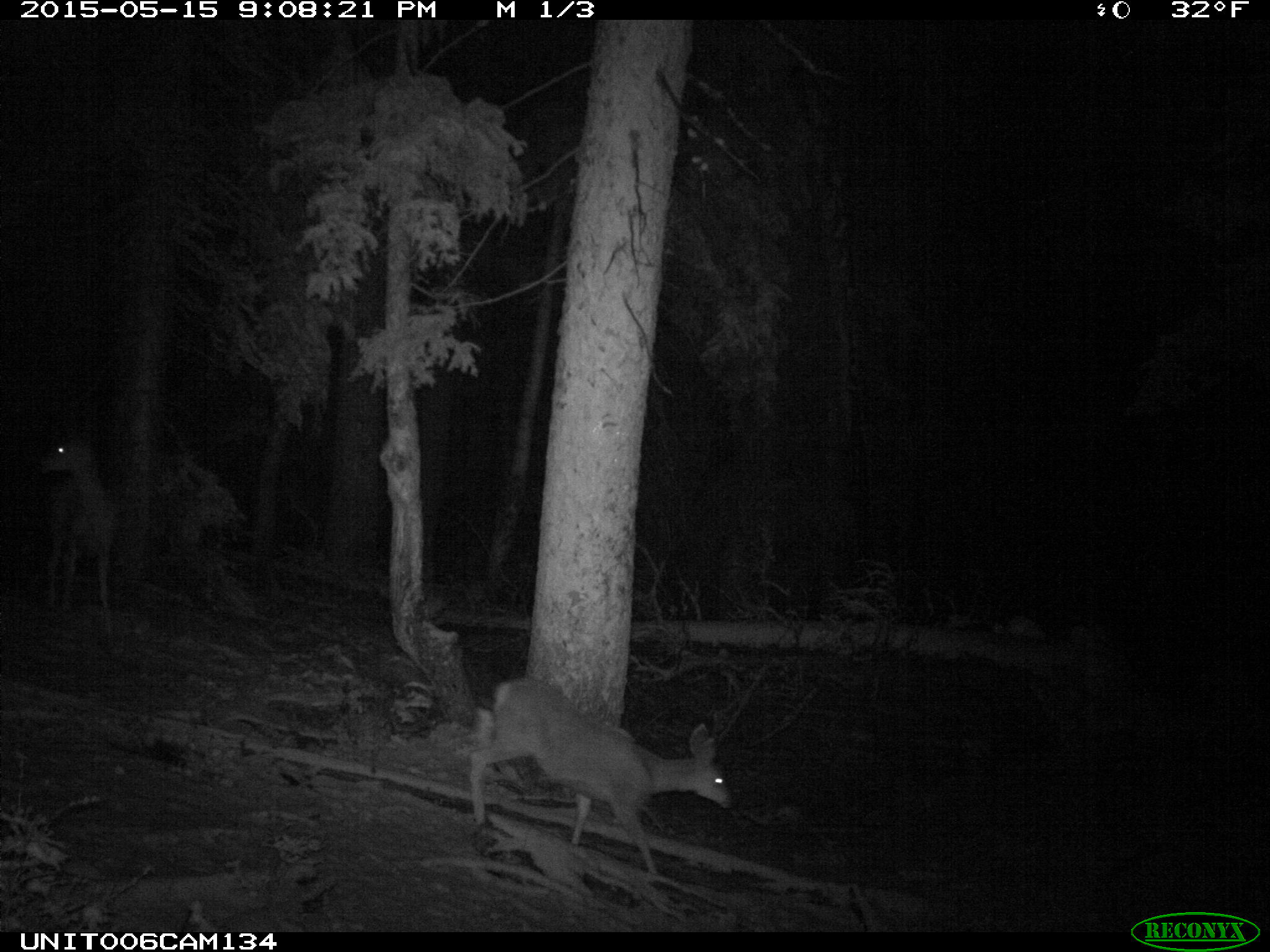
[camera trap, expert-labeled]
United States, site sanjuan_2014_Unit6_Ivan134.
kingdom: Animalia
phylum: Chordata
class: Mammalia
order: Artiodactyla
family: Cervidae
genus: Odocoileus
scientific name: Odocoileus hemionus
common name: mule deer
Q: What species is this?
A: Odocoileus hemionus (mule deer).